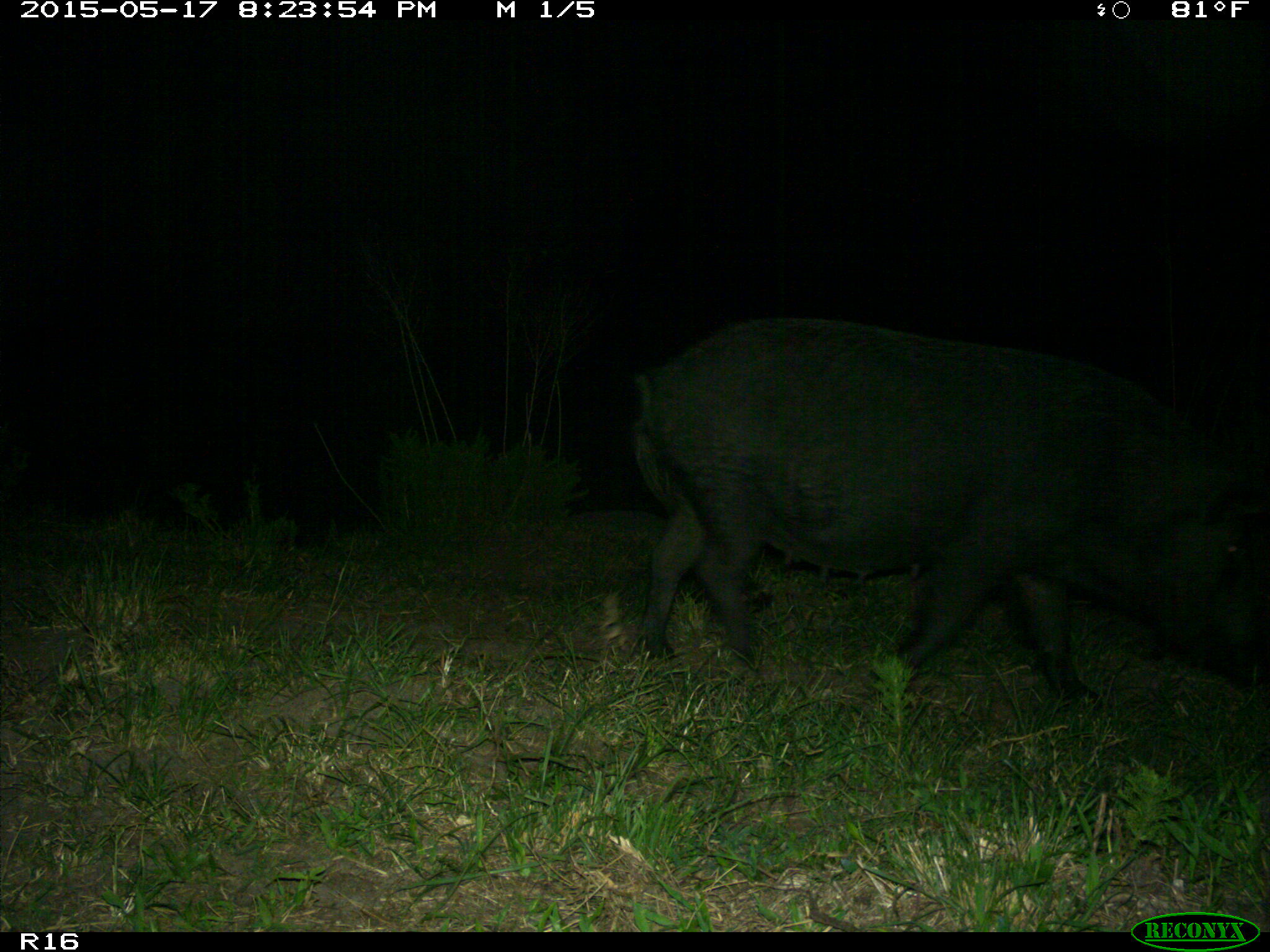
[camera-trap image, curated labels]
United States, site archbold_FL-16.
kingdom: Animalia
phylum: Chordata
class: Mammalia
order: Artiodactyla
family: Suidae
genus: Sus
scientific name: Sus scrofa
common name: wild boar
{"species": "Sus scrofa (wild boar)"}